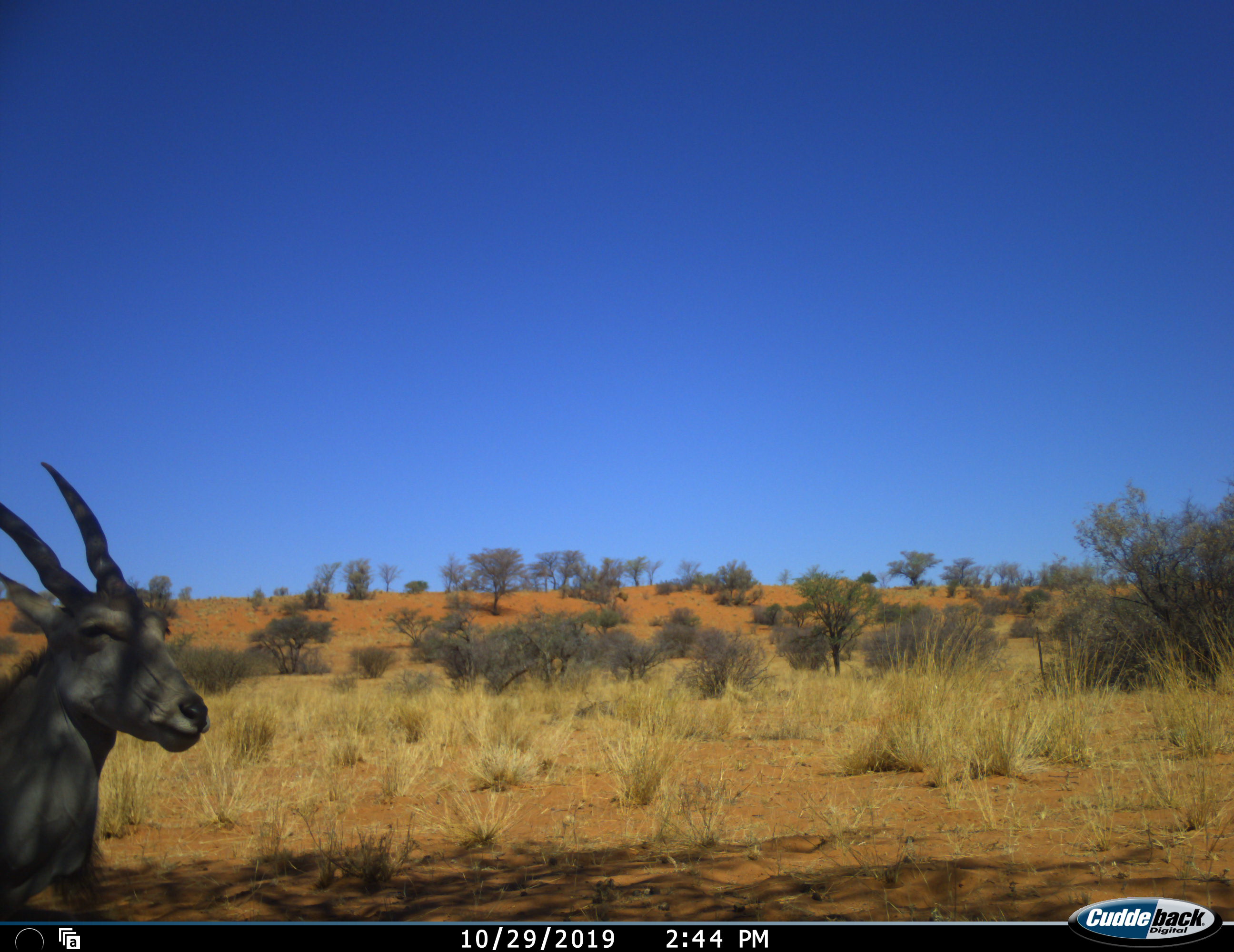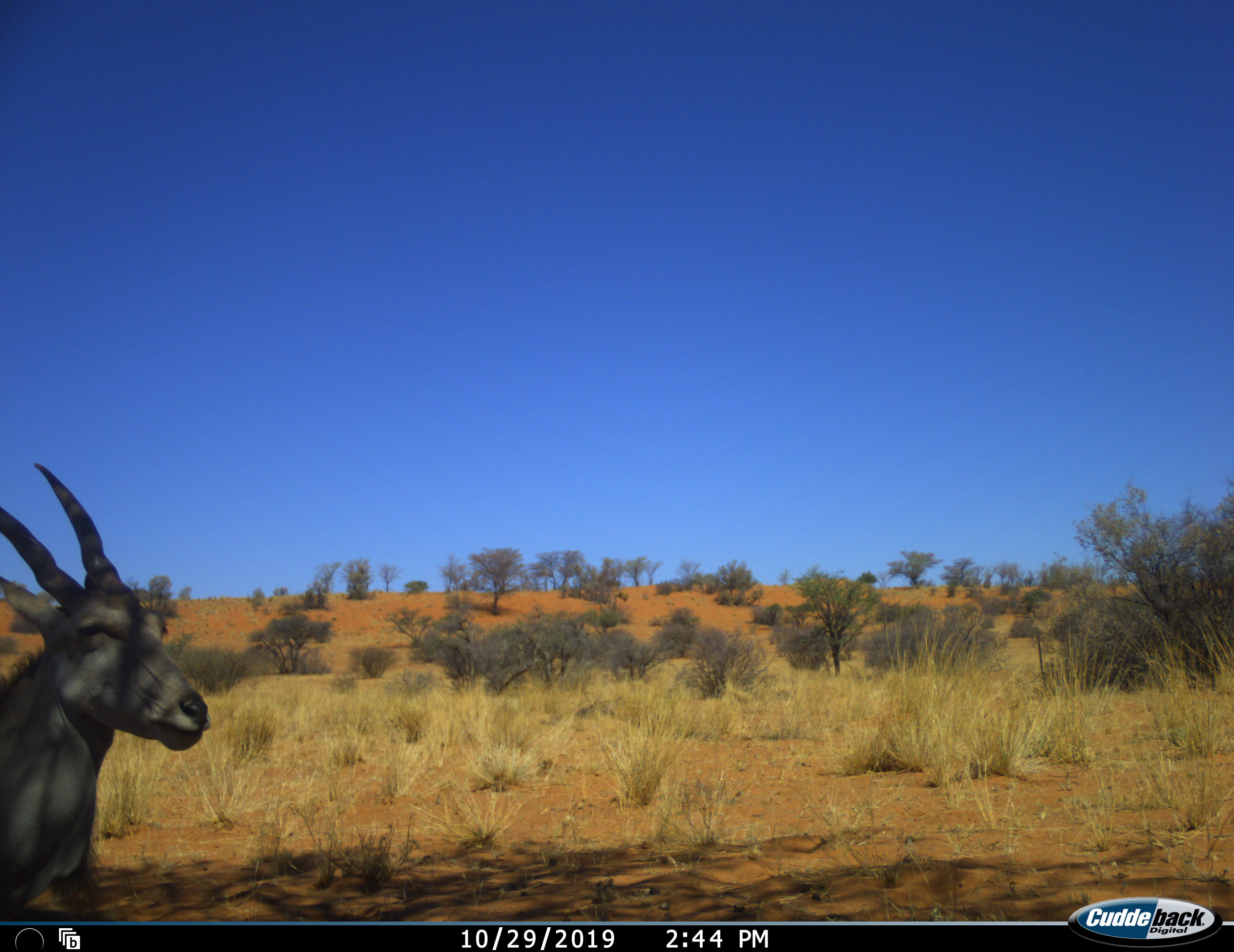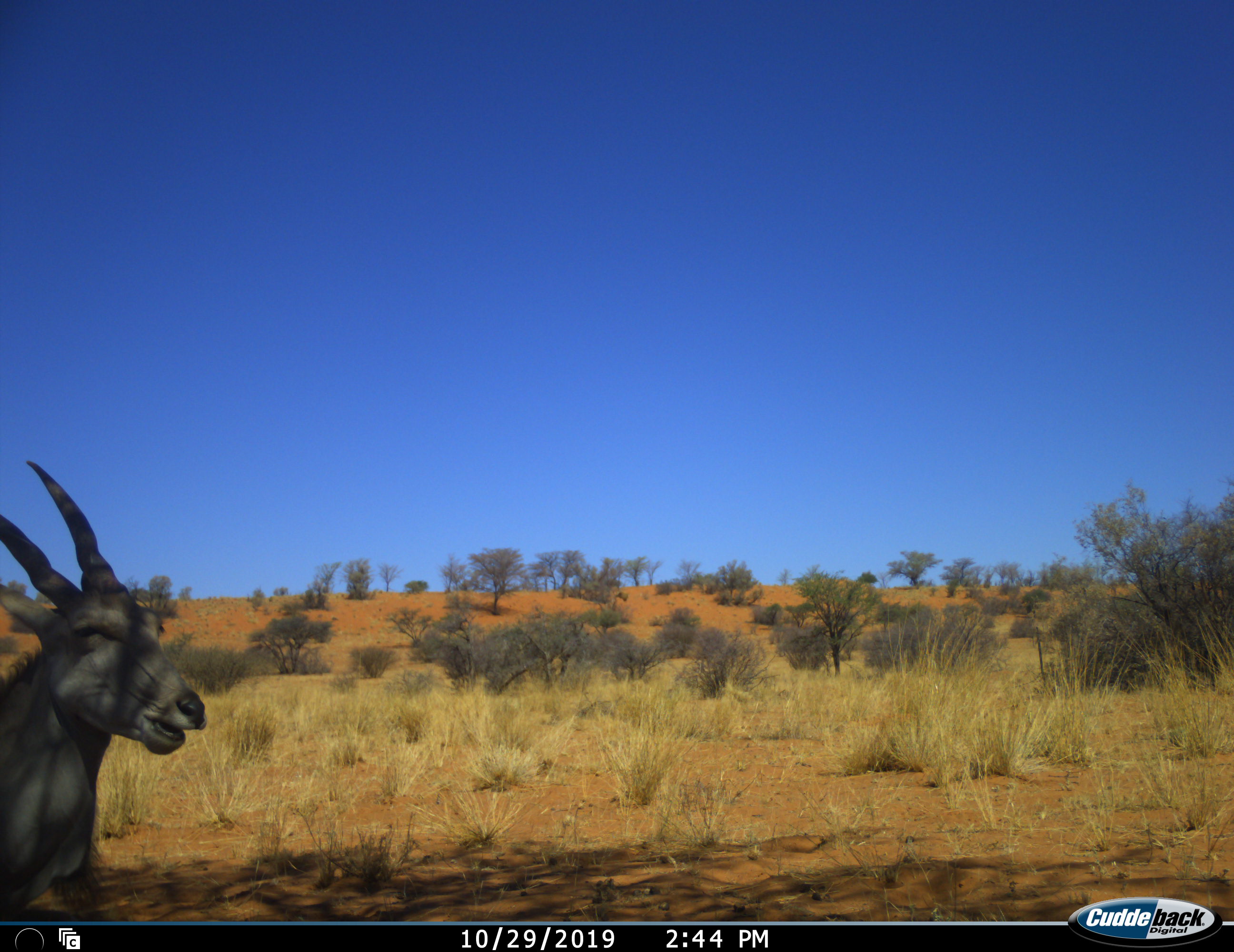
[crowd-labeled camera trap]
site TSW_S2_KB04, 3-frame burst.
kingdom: Animalia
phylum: Chordata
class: Mammalia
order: Artiodactyla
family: Bovidae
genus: Tragelaphus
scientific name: Tragelaphus oryx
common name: eland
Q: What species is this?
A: Eland (Tragelaphus oryx).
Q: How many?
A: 1.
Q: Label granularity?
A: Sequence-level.